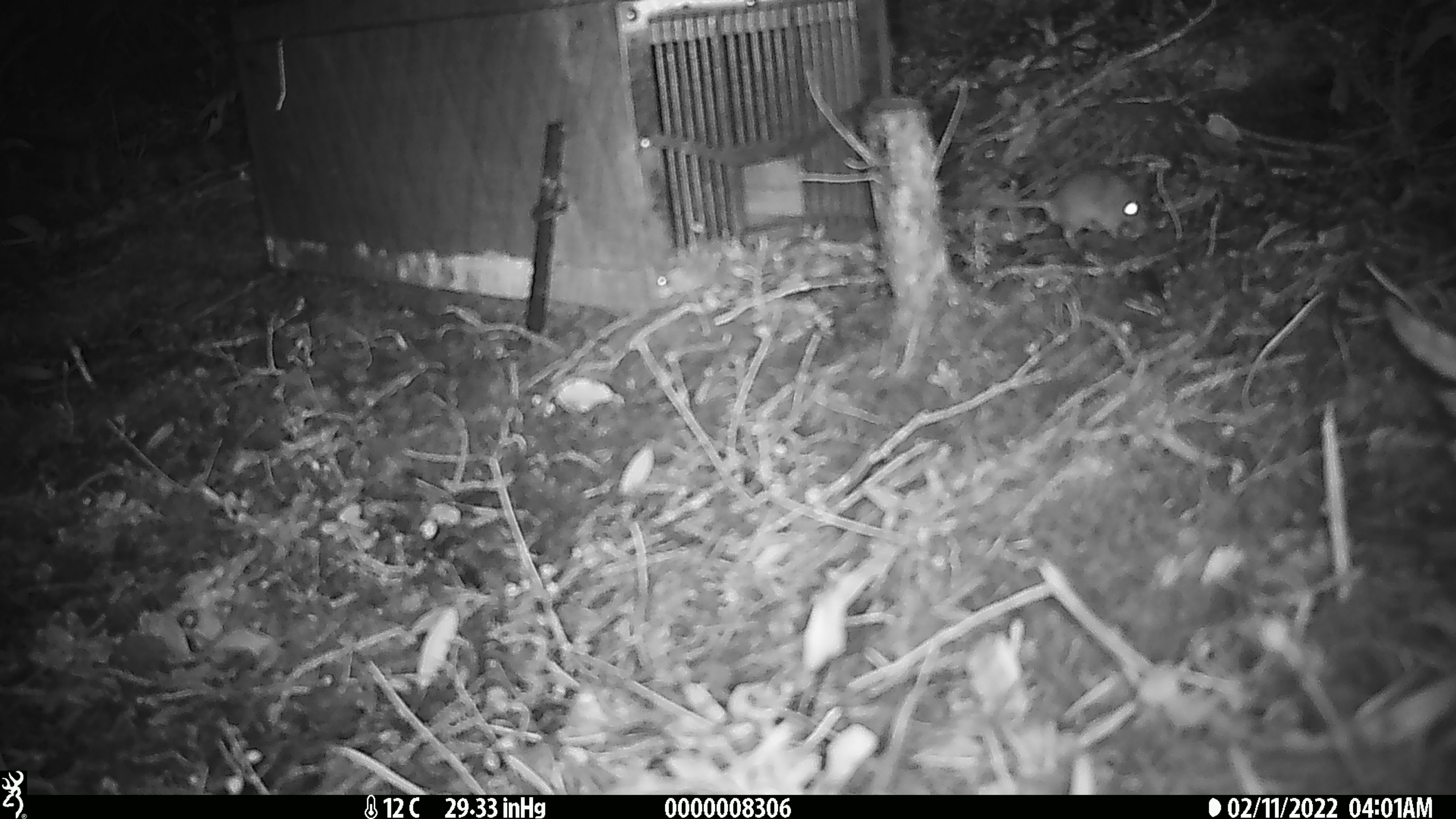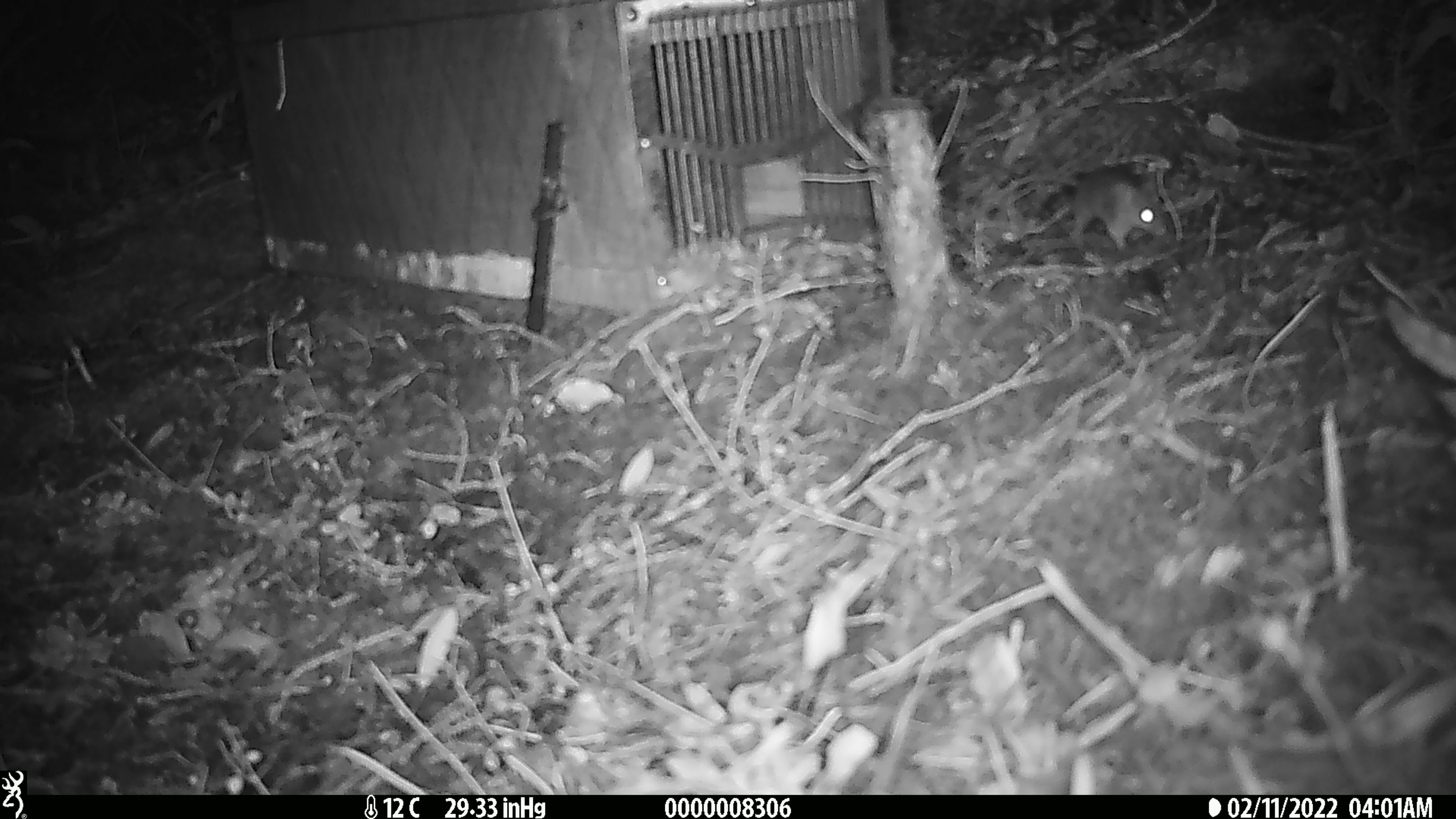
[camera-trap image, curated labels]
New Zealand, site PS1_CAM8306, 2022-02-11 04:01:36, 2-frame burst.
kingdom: Animalia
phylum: Chordata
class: Mammalia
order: Rodentia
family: Muridae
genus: Mus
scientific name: Mus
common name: mouse